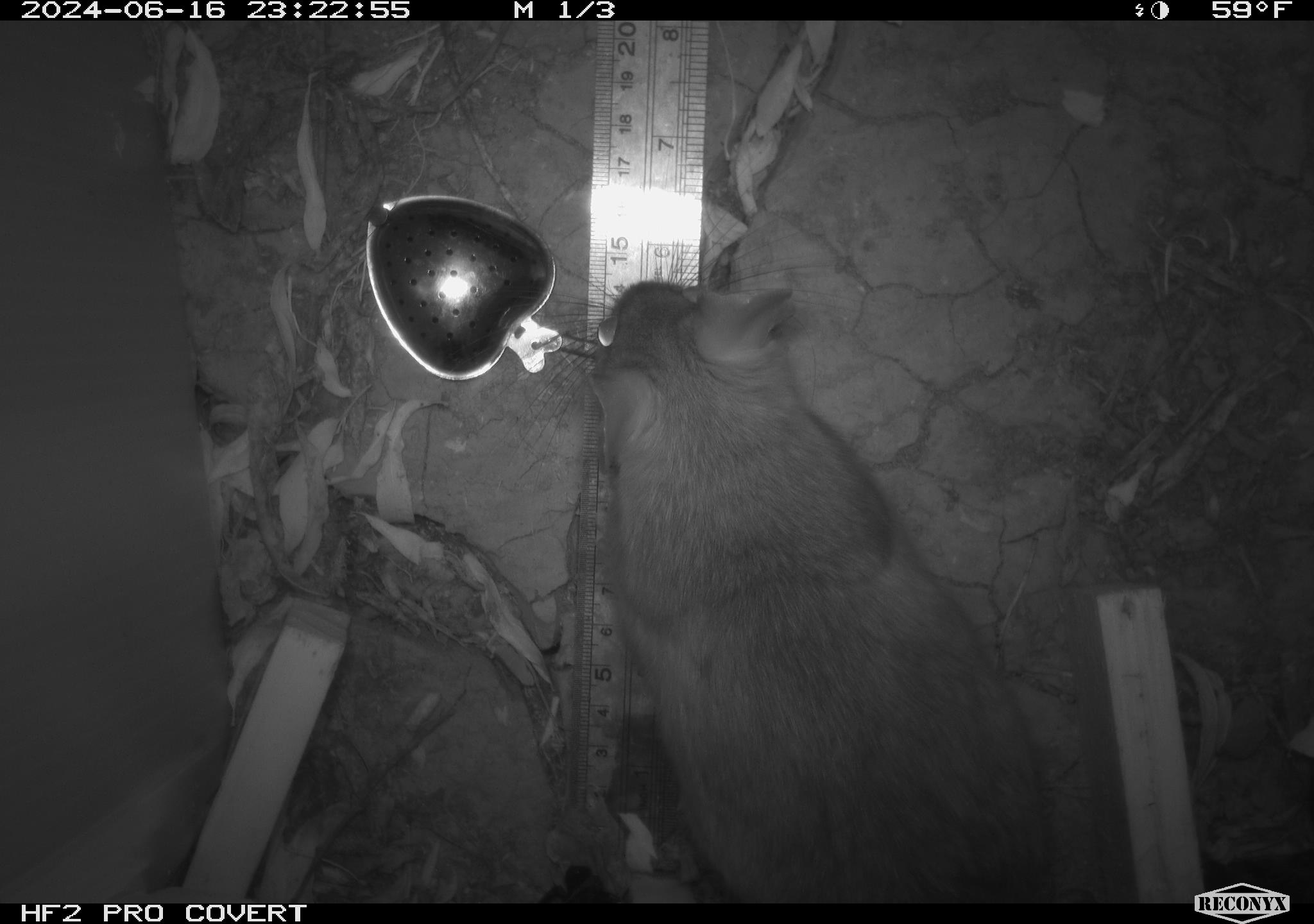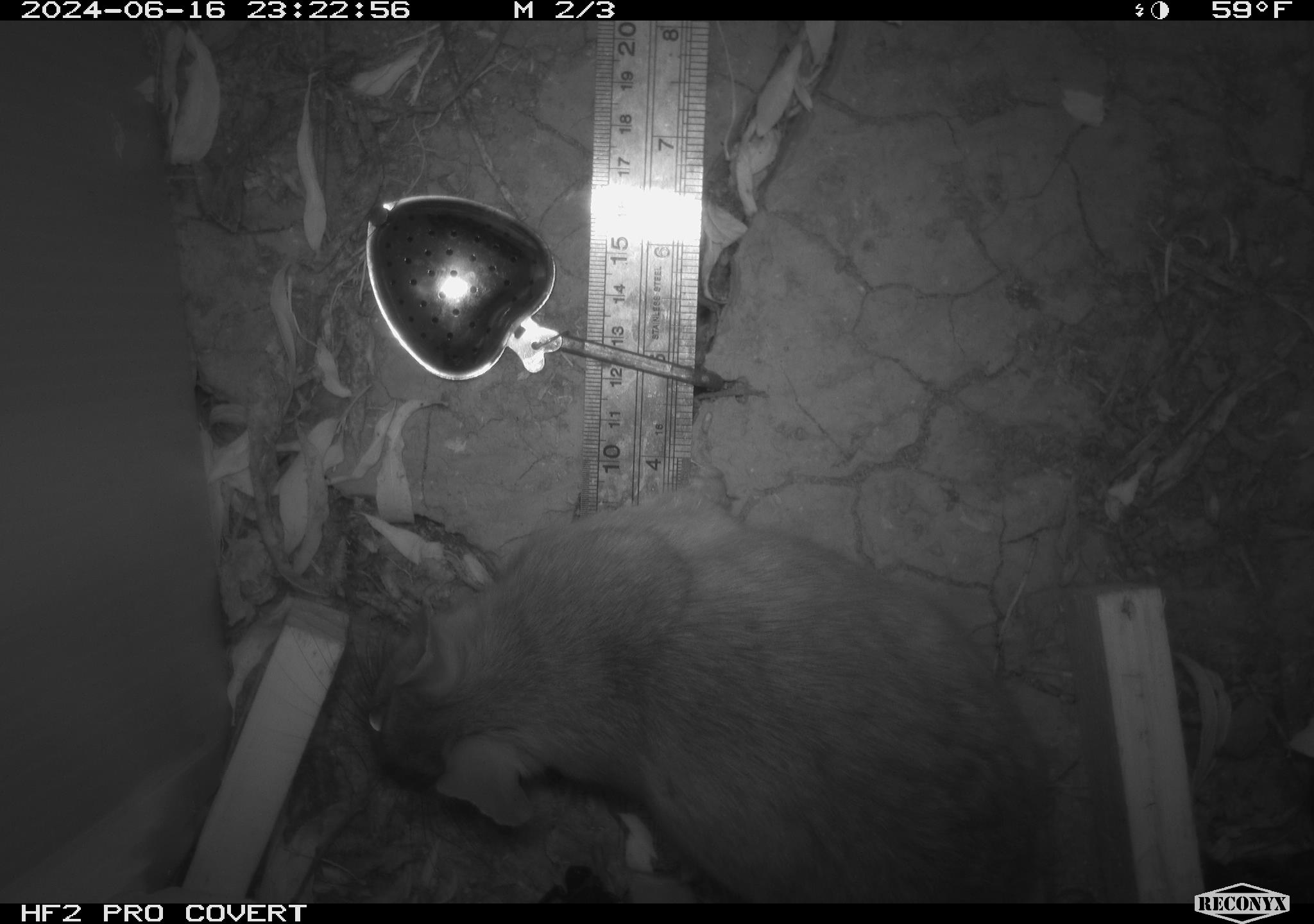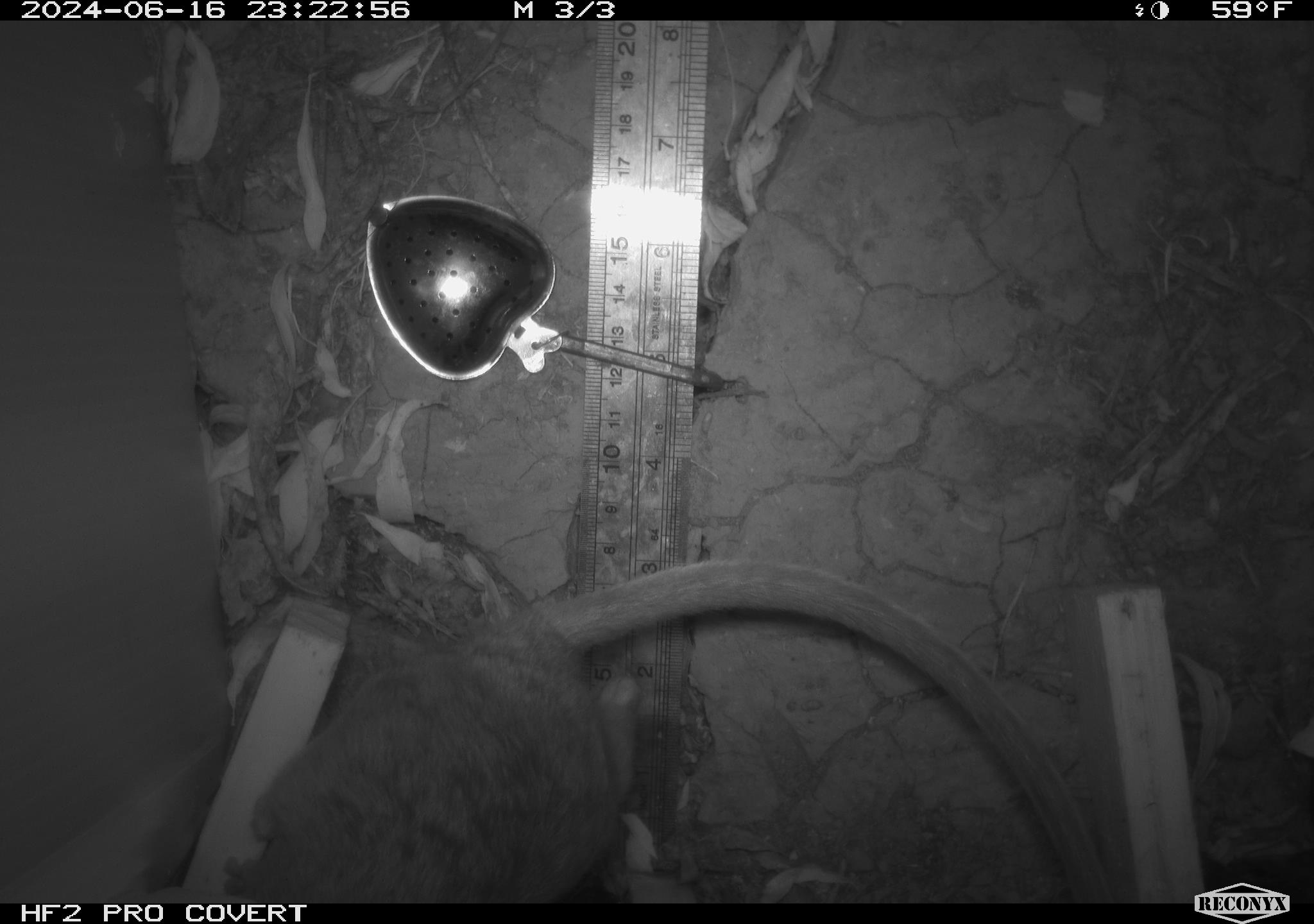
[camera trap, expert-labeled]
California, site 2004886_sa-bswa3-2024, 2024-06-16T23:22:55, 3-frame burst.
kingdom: Animalia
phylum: Chordata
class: Mammalia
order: Rodentia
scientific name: Rodentia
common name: woodrat or rat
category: woodrat or rat species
Woodrat or rat species (woodrat or rat) (Rodentia).